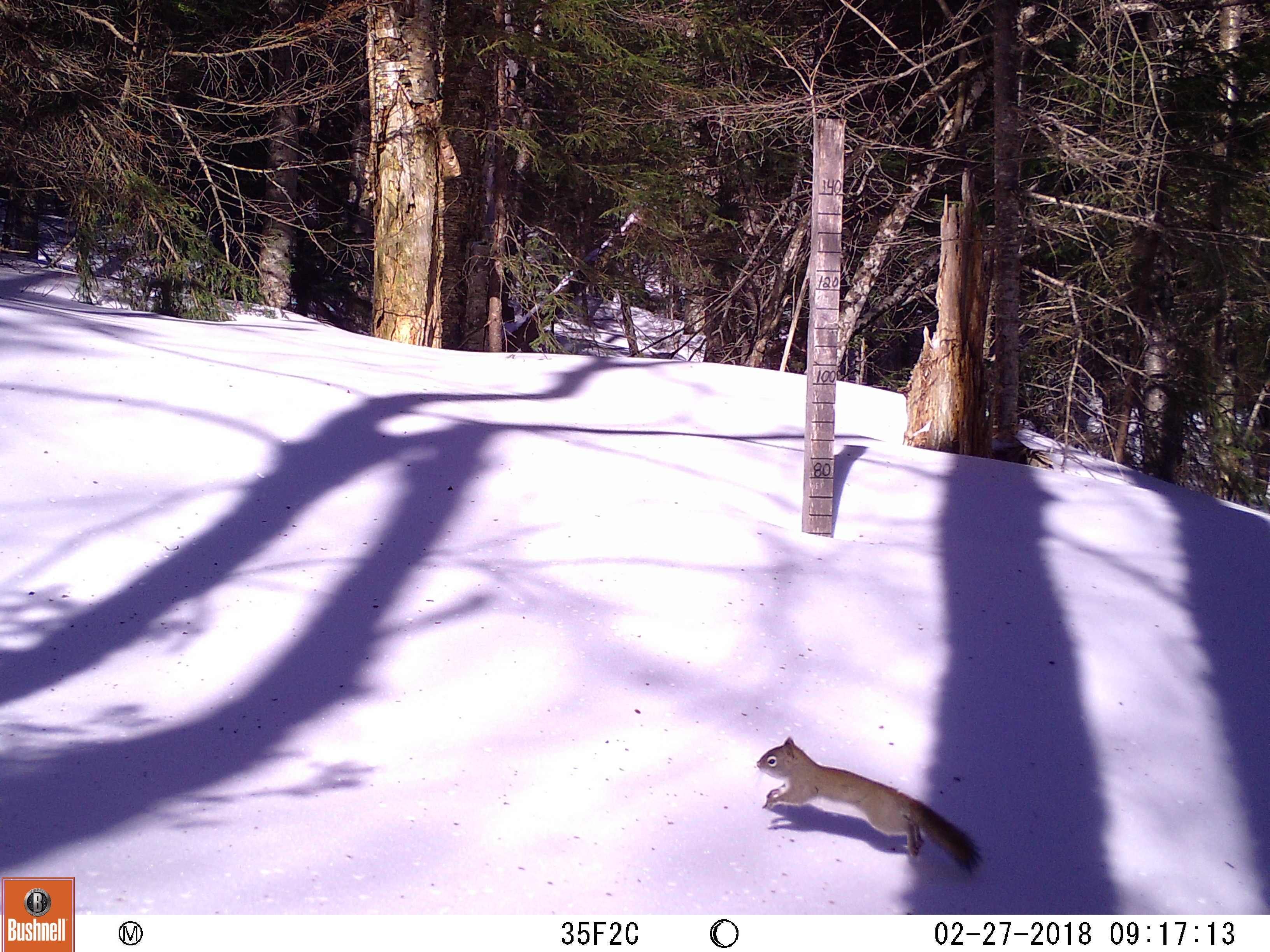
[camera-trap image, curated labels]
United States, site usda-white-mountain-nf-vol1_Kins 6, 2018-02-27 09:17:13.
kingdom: Animalia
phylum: Chordata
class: Mammalia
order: Rodentia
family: Sciuridae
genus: Tamiasciurus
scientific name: Tamiasciurus hudsonicus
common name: red squirrel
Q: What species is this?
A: Red squirrel (Tamiasciurus hudsonicus).